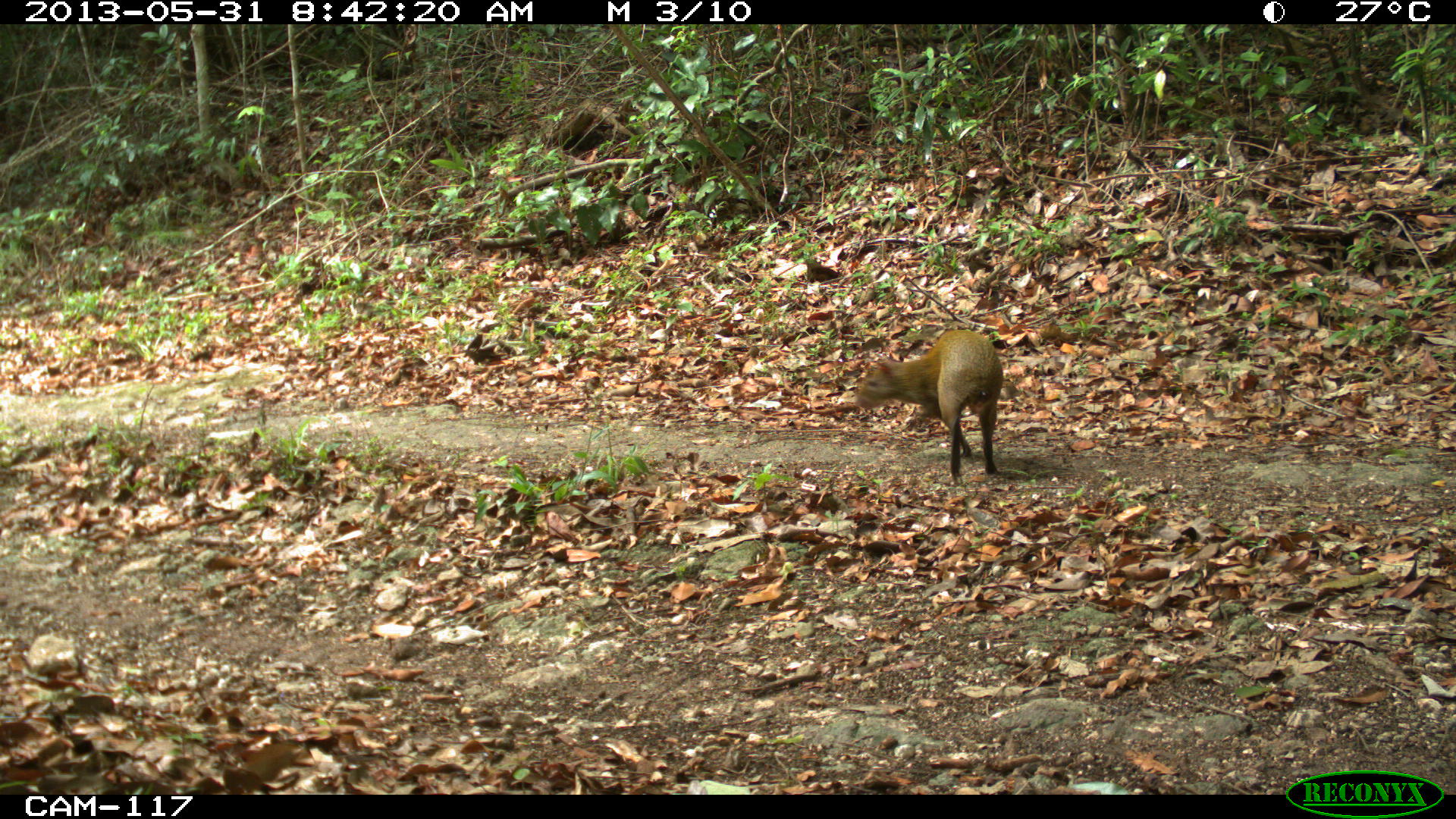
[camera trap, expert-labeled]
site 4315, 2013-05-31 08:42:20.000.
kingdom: Animalia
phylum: Chordata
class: Mammalia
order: Rodentia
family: Dasyproctidae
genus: Dasyprocta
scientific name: Dasyprocta punctata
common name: central american agouti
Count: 1.